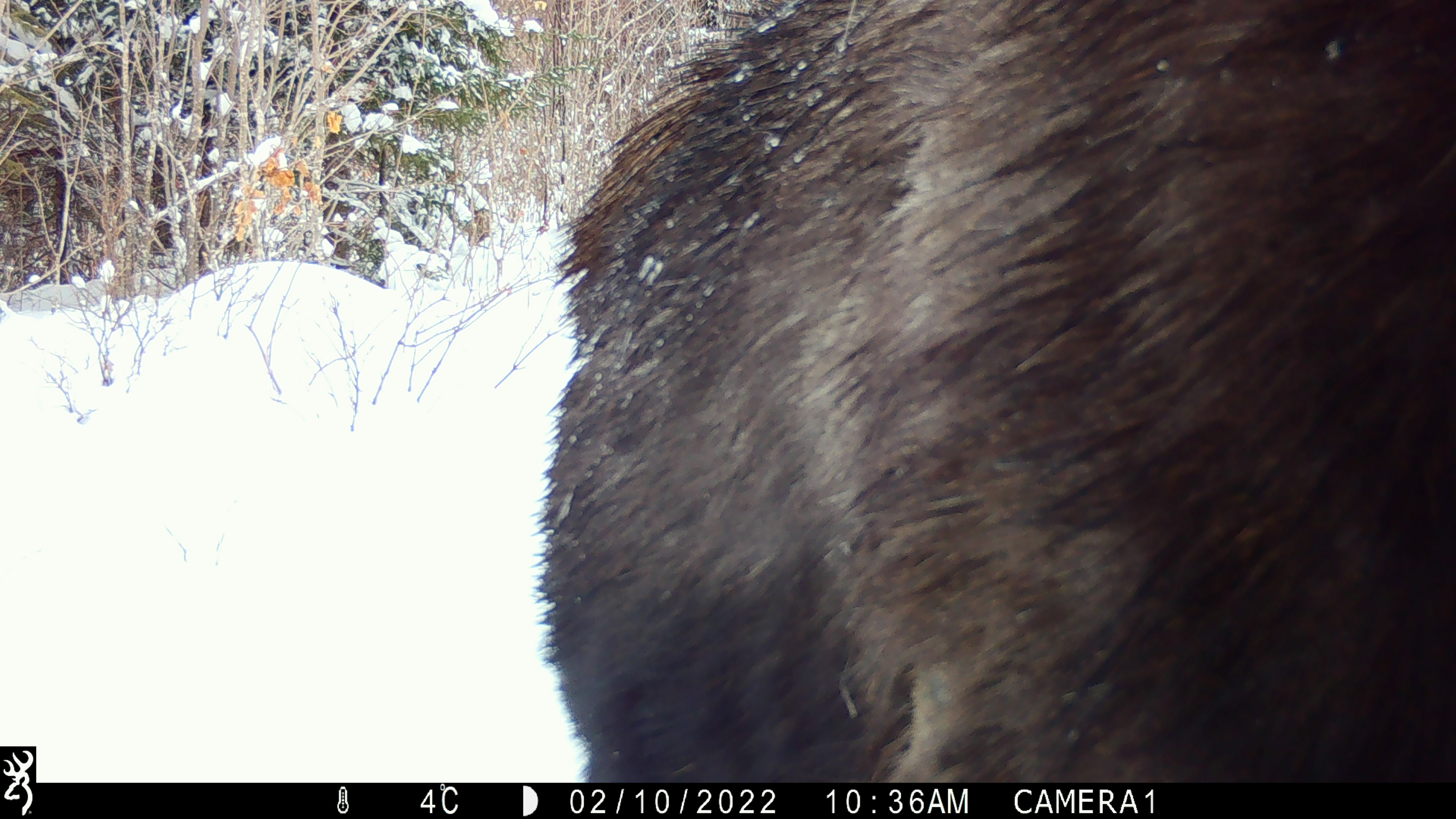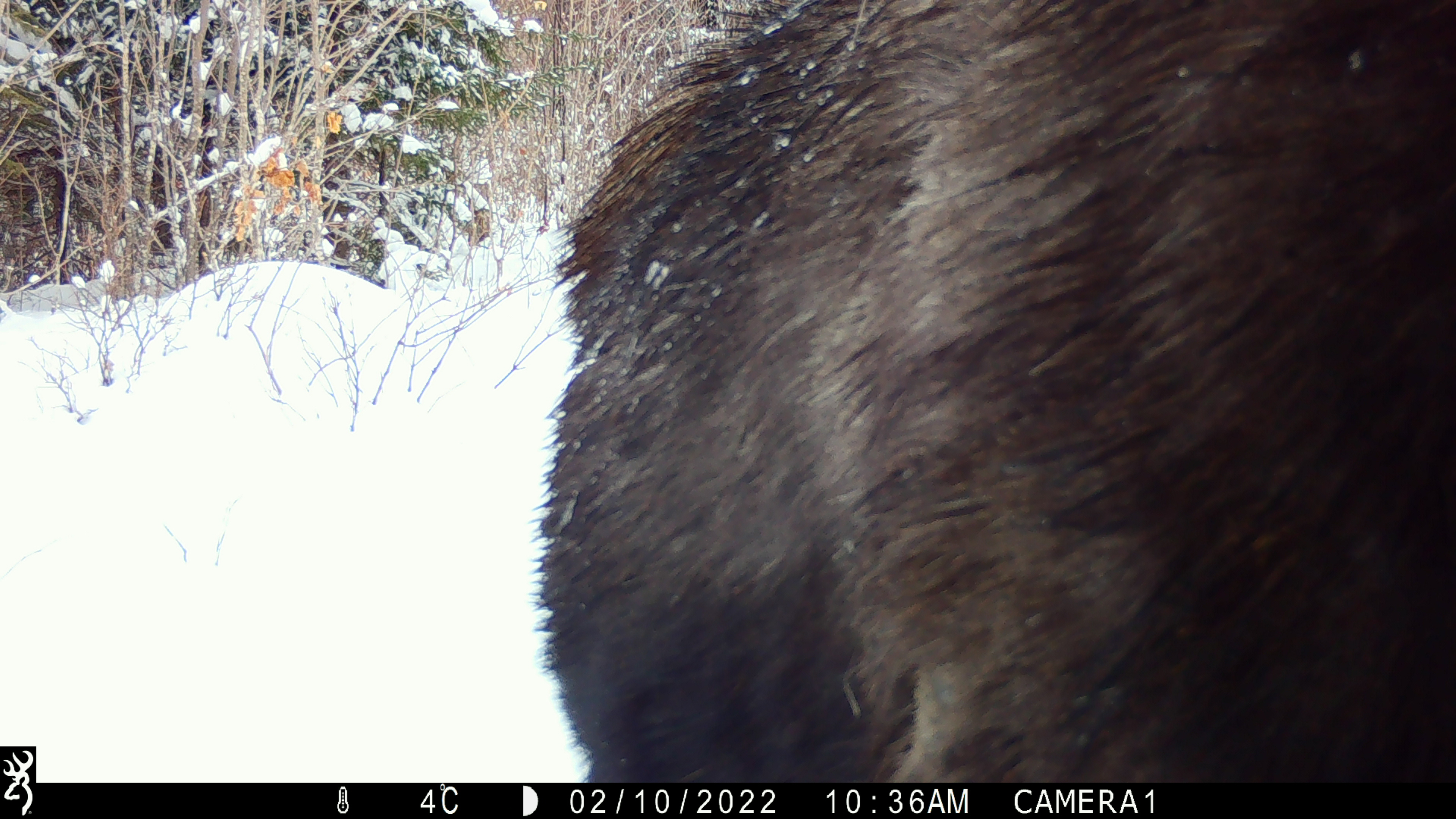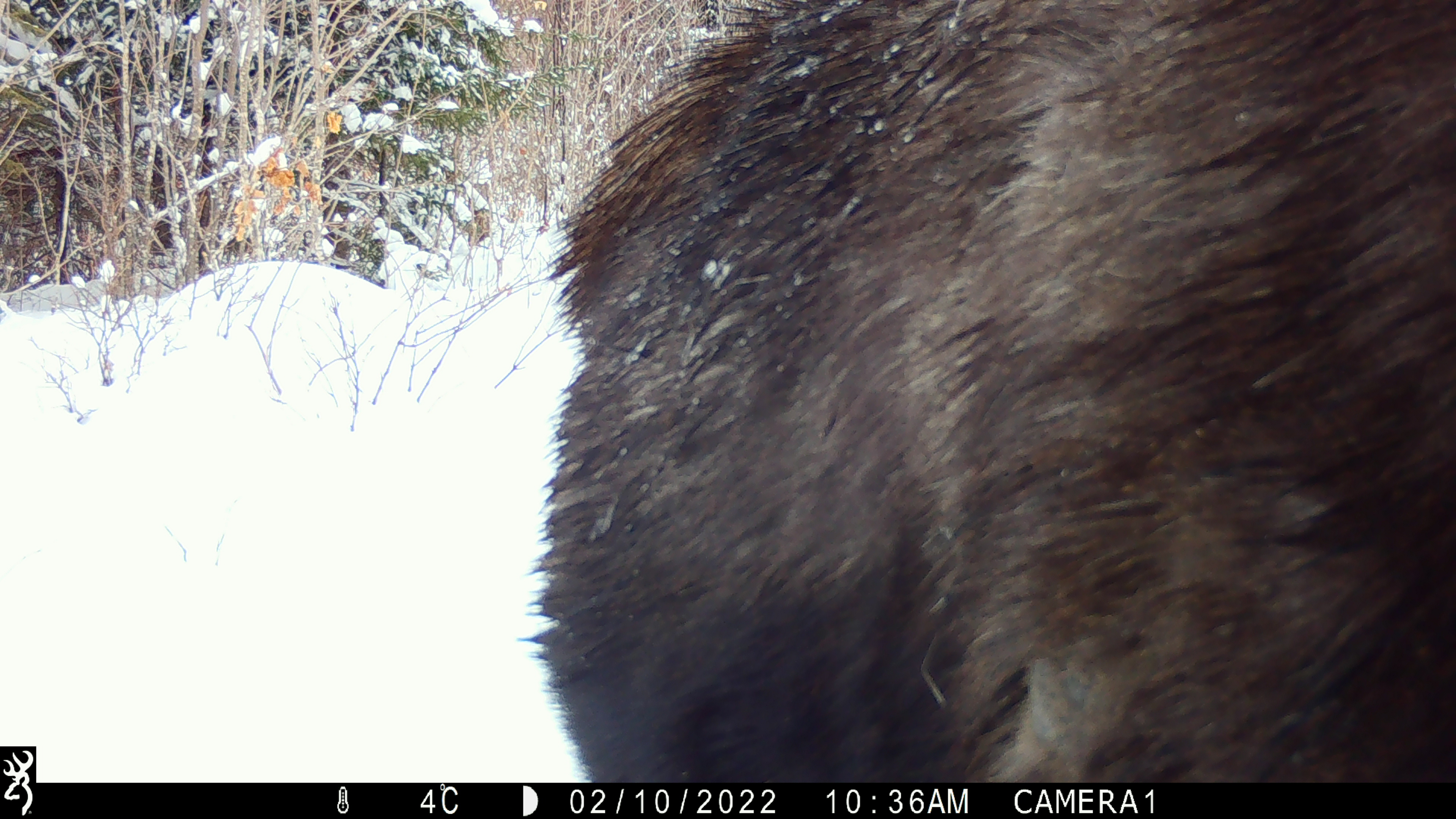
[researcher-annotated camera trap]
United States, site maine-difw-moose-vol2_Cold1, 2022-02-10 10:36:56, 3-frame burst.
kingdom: Animalia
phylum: Chordata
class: Mammalia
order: Artiodactyla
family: Cervidae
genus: Alces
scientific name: Alces alces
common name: moose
Moose (Alces alces).